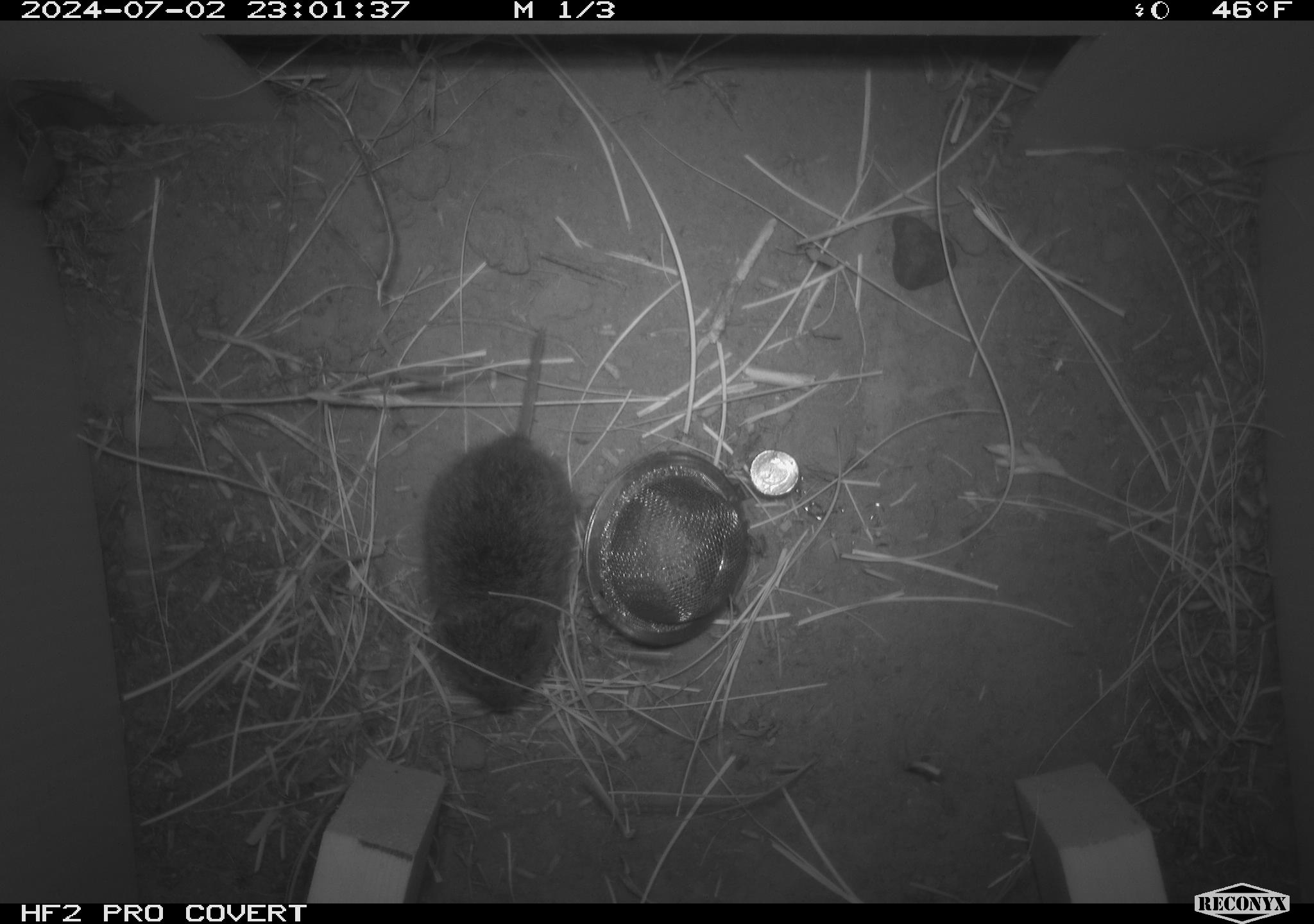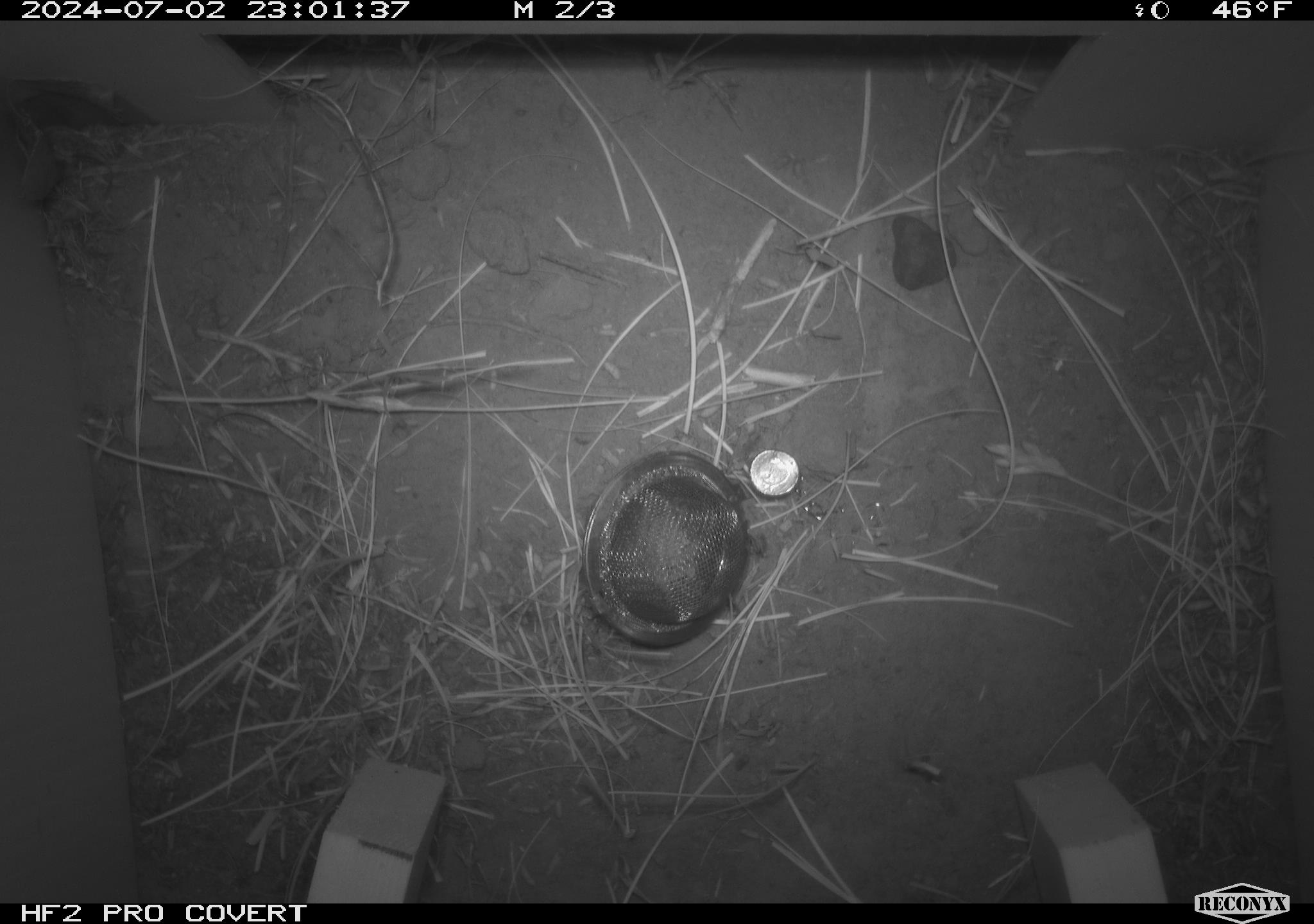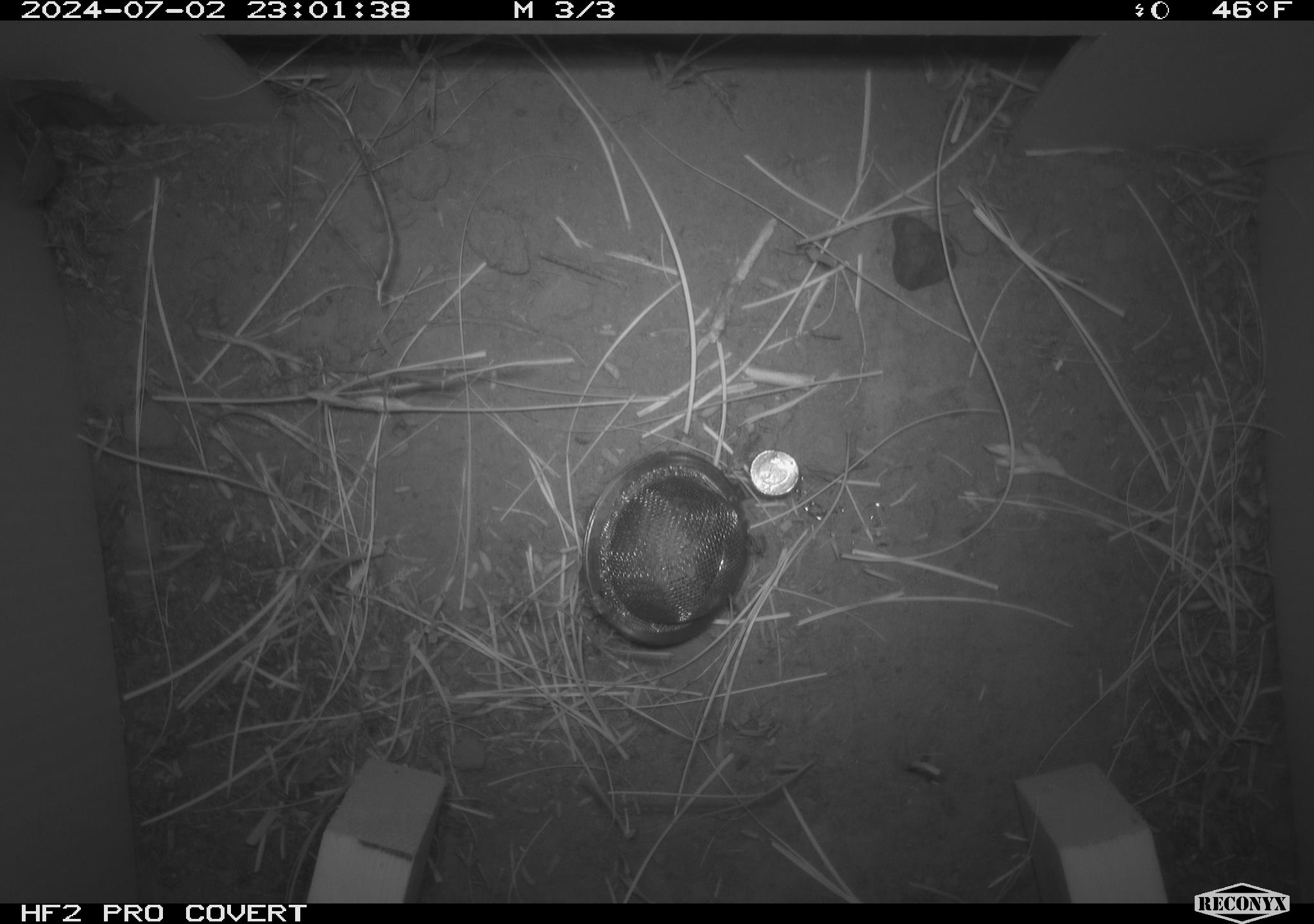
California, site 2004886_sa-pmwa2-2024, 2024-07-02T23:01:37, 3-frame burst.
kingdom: Animalia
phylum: Chordata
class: Mammalia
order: Rodentia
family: Cricetidae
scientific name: Arvicolinae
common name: voles, lemmings, and muskrats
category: arvicolinae subfamily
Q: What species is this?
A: Arvicolinae subfamily (voles, lemmings, and muskrats) (Arvicolinae).